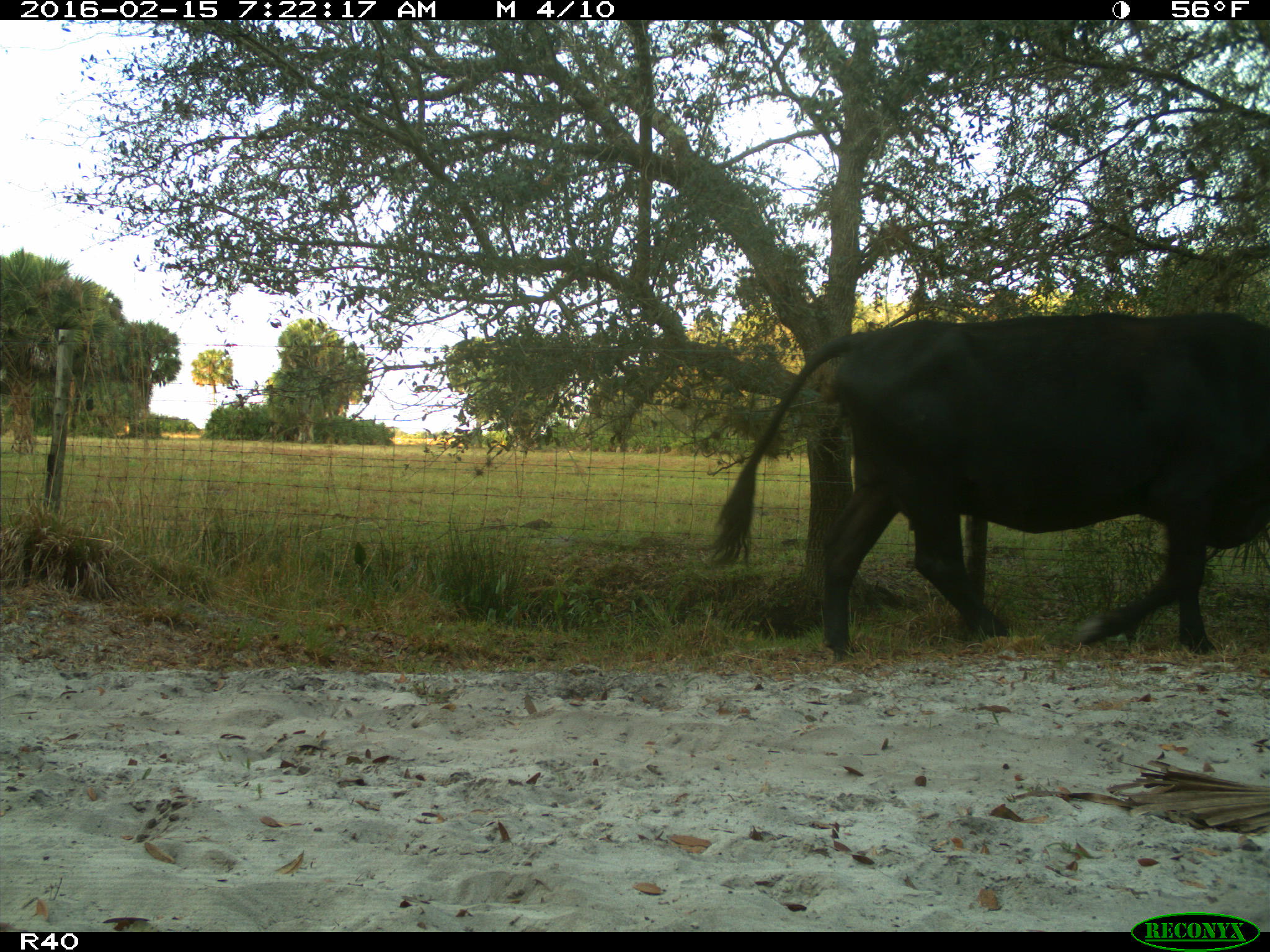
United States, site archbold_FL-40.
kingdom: Animalia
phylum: Chordata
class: Mammalia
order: Artiodactyla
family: Bovidae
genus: Bos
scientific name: Bos taurus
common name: domestic cow